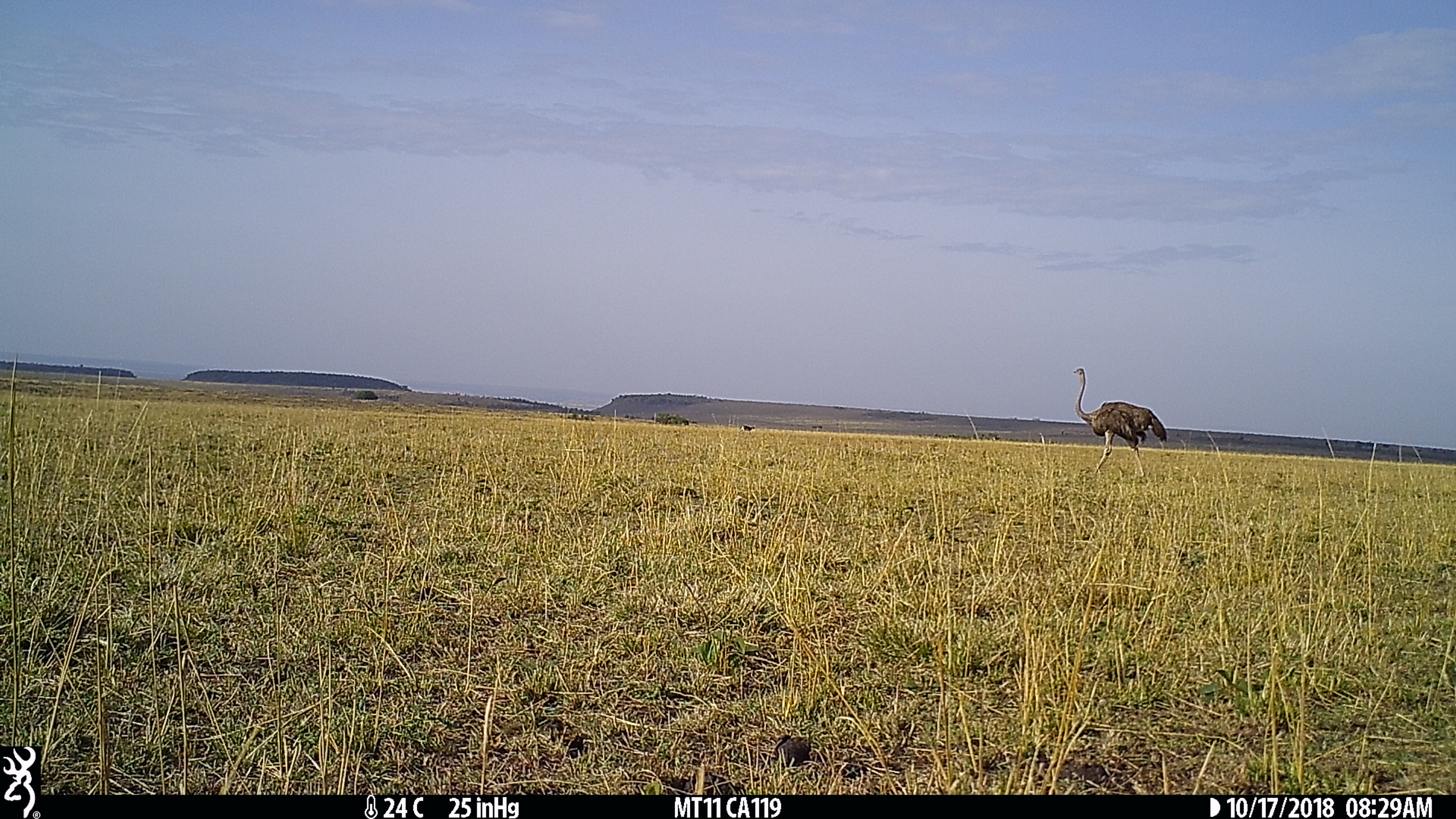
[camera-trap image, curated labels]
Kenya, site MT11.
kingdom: Animalia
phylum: Chordata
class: Aves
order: Struthioniformes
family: Struthionidae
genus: Struthio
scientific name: Struthio camelus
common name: ostrich